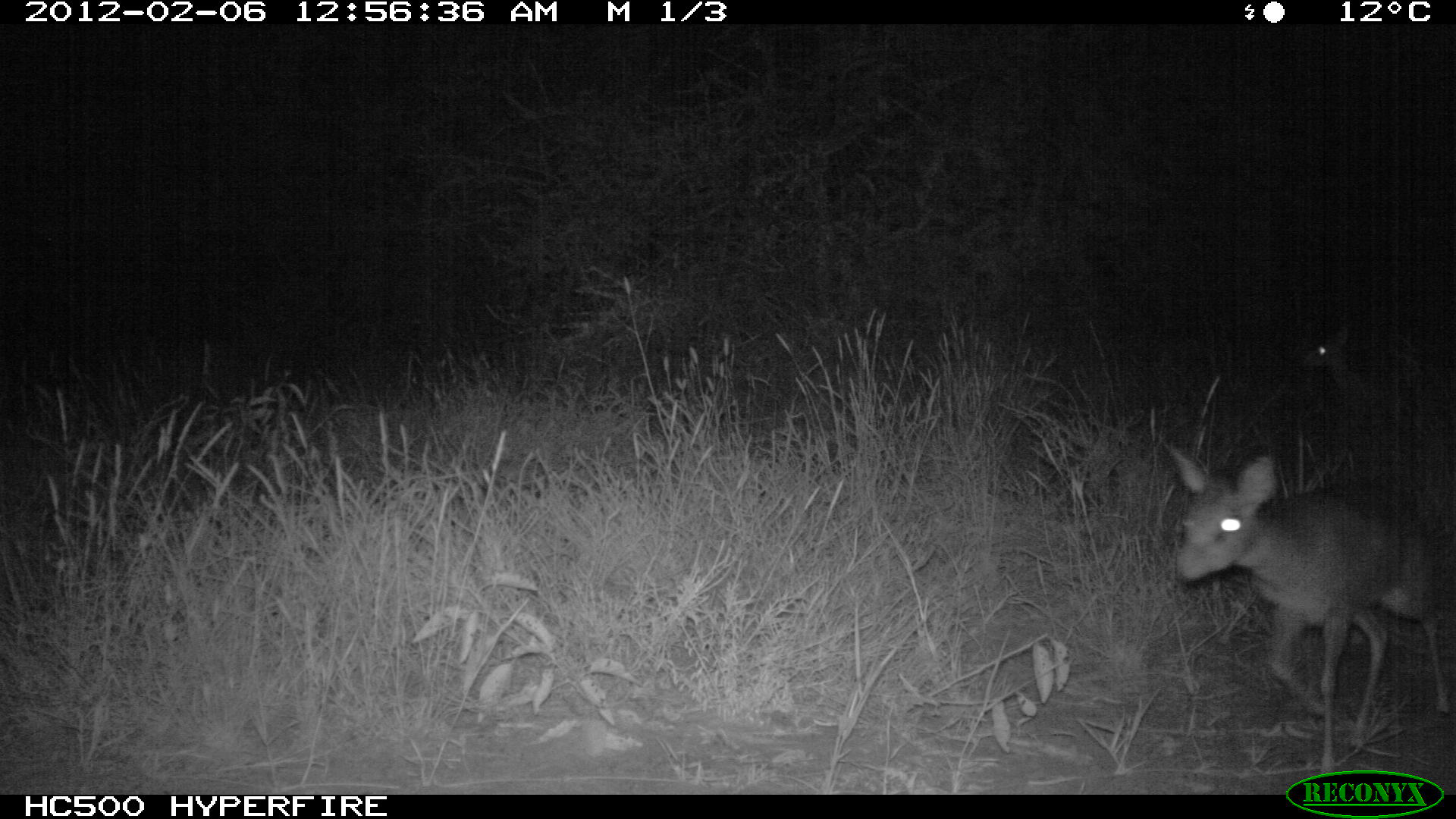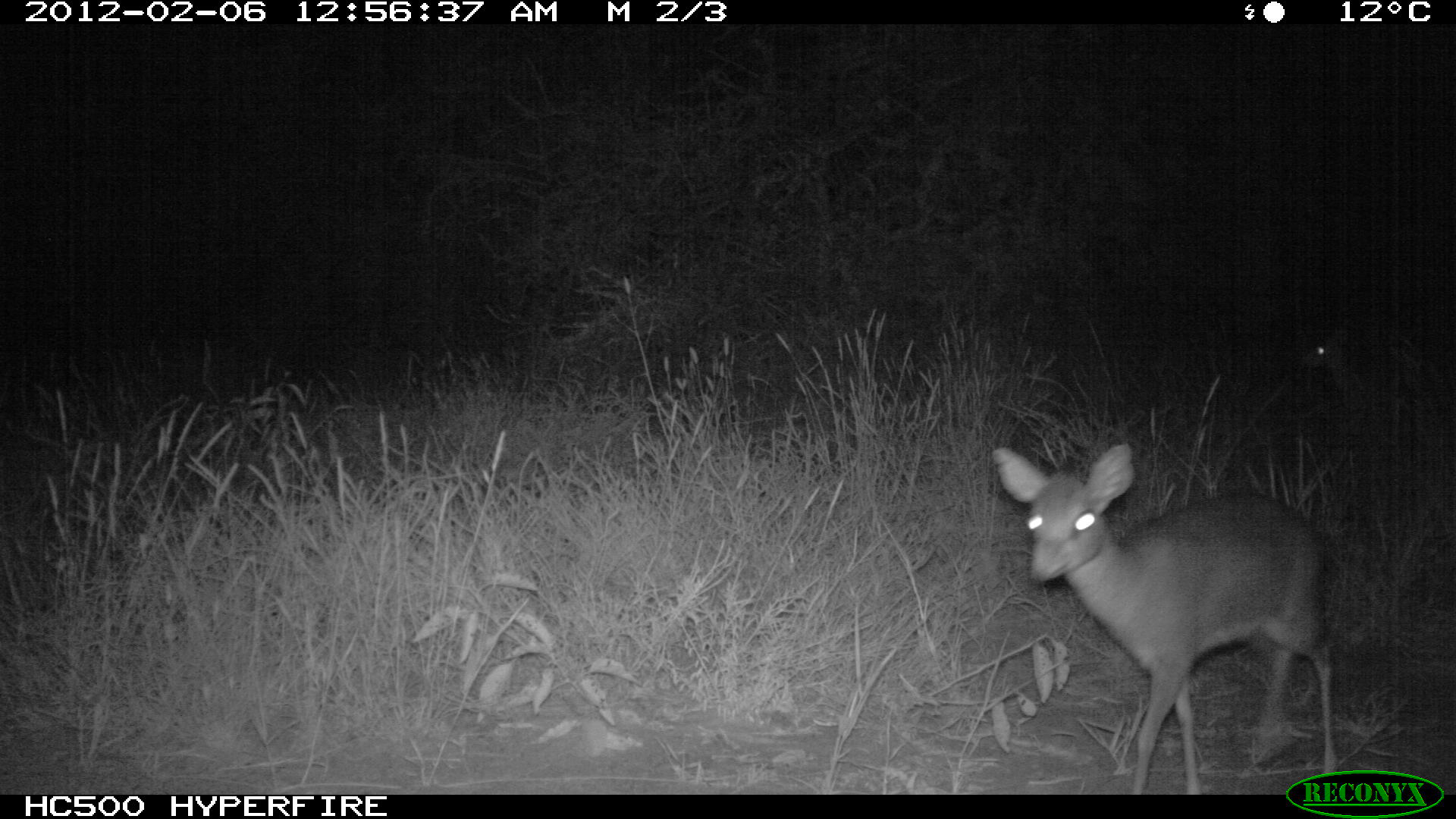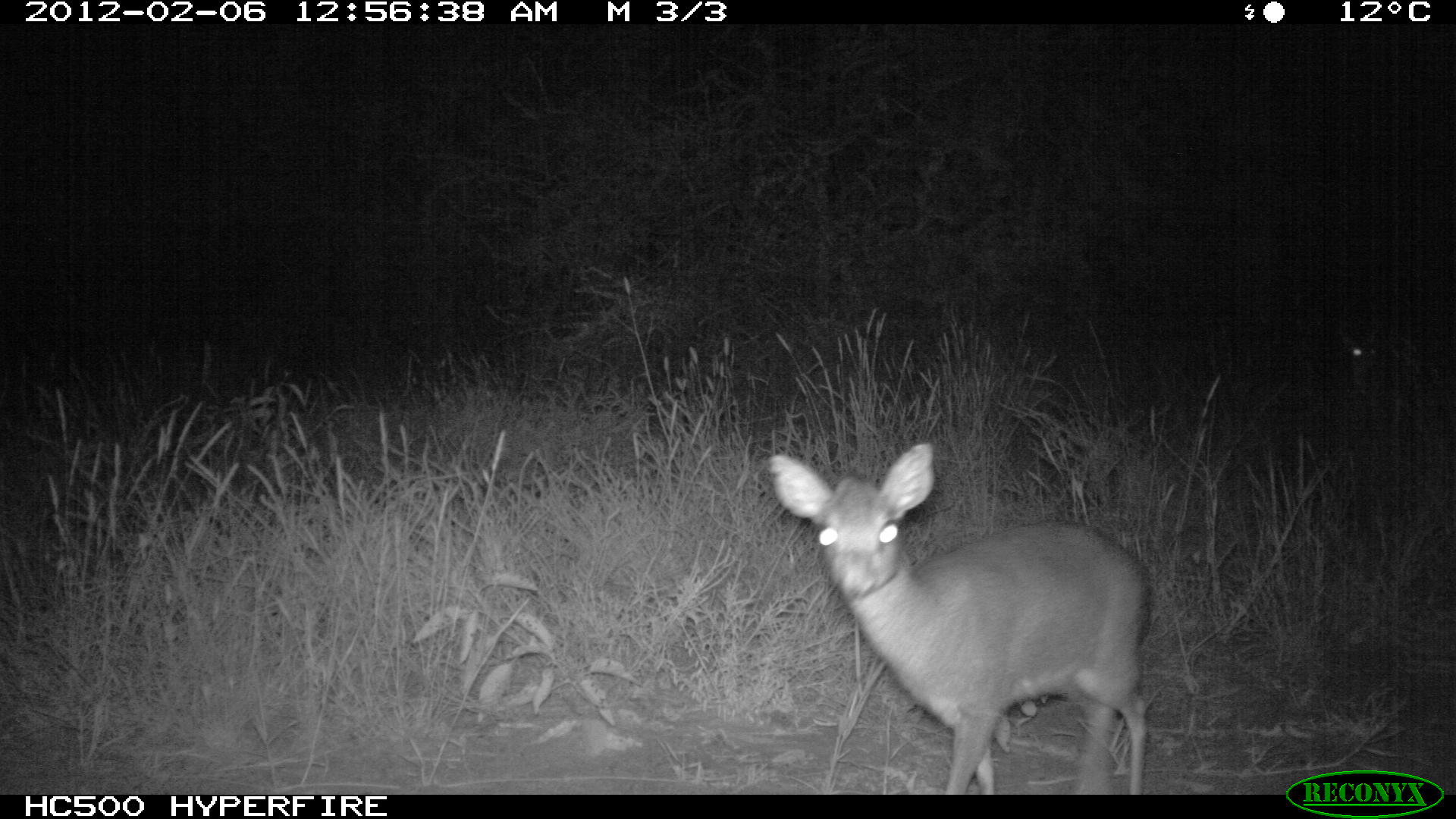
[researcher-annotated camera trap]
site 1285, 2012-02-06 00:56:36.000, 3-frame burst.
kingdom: Animalia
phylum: Chordata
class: Mammalia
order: Artiodactyla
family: Bovidae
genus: Madoqua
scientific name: Madoqua guentheri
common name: günther's dik-dik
Madoqua guentheri (günther's dik-dik), count 2.